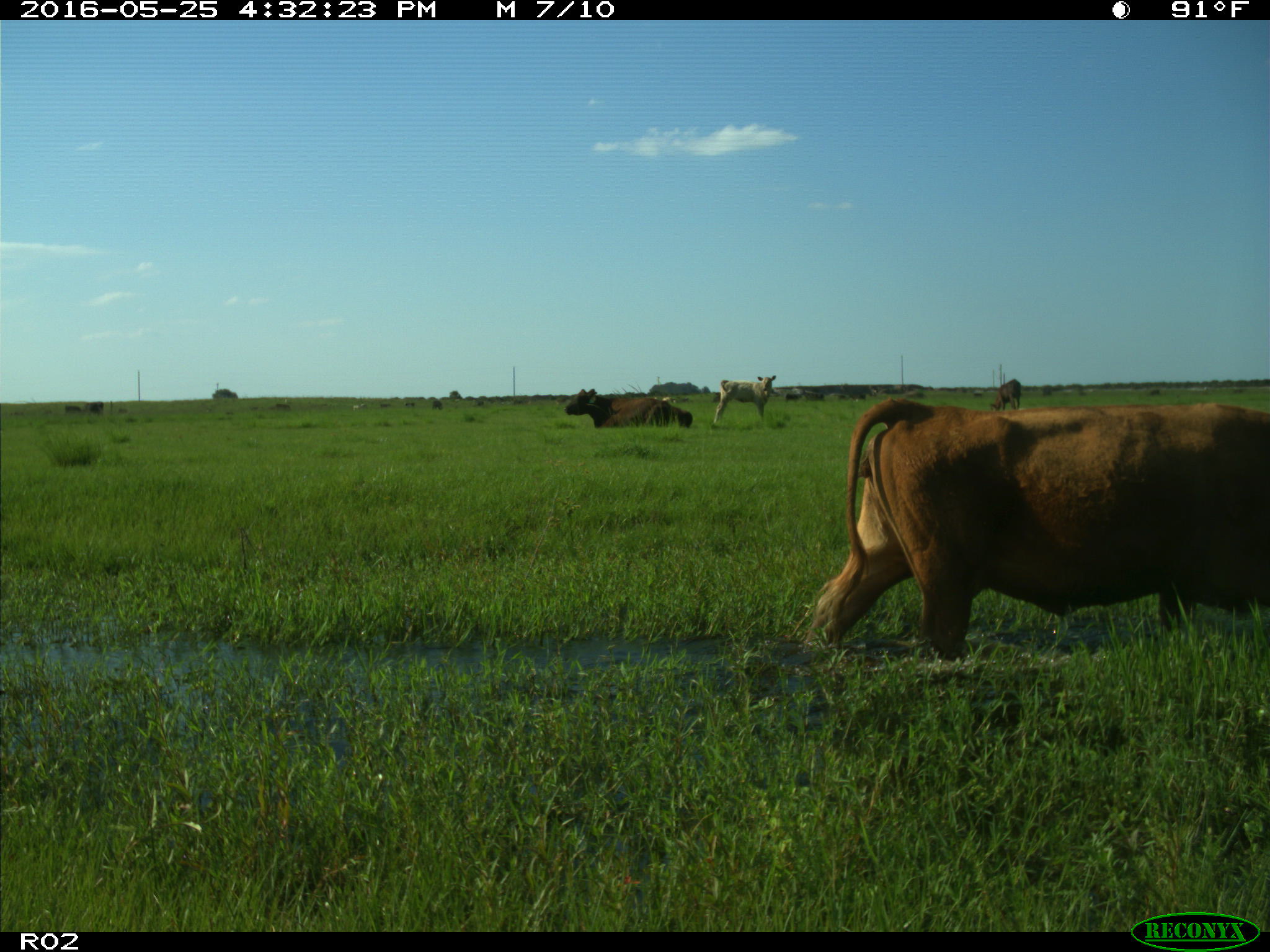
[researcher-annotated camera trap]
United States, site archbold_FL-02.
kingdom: Animalia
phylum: Chordata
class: Mammalia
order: Artiodactyla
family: Bovidae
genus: Bos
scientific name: Bos taurus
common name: domestic cow